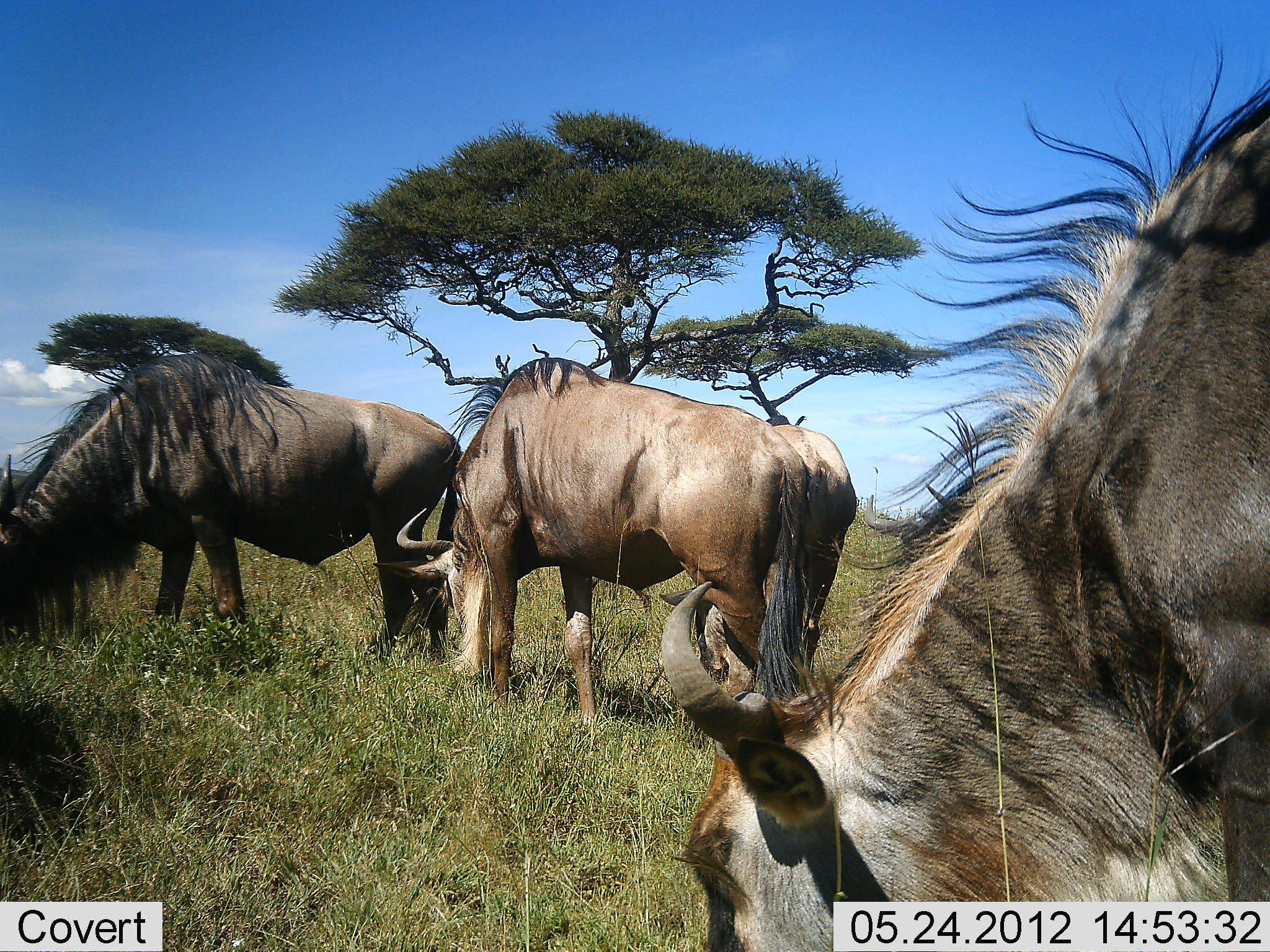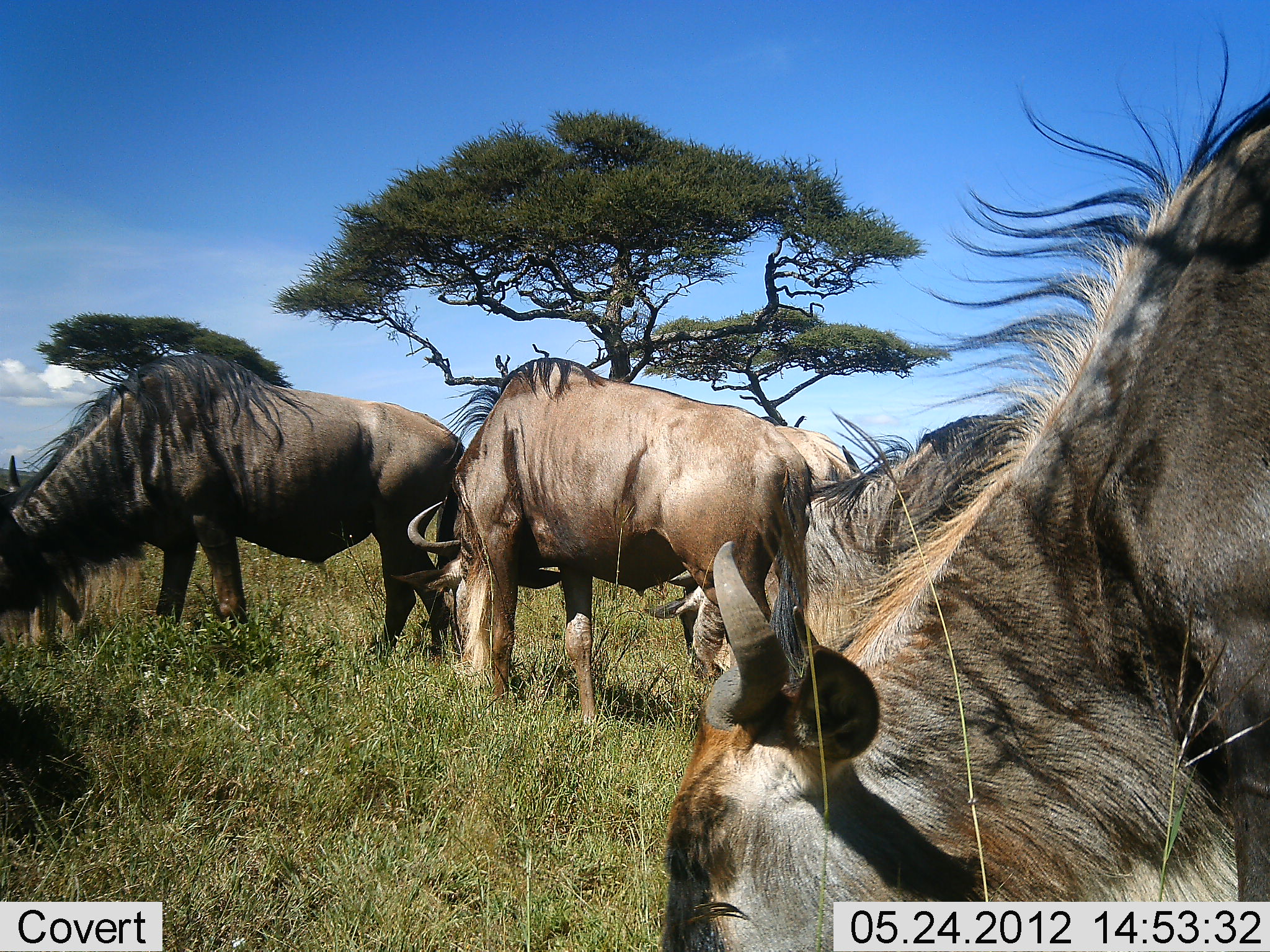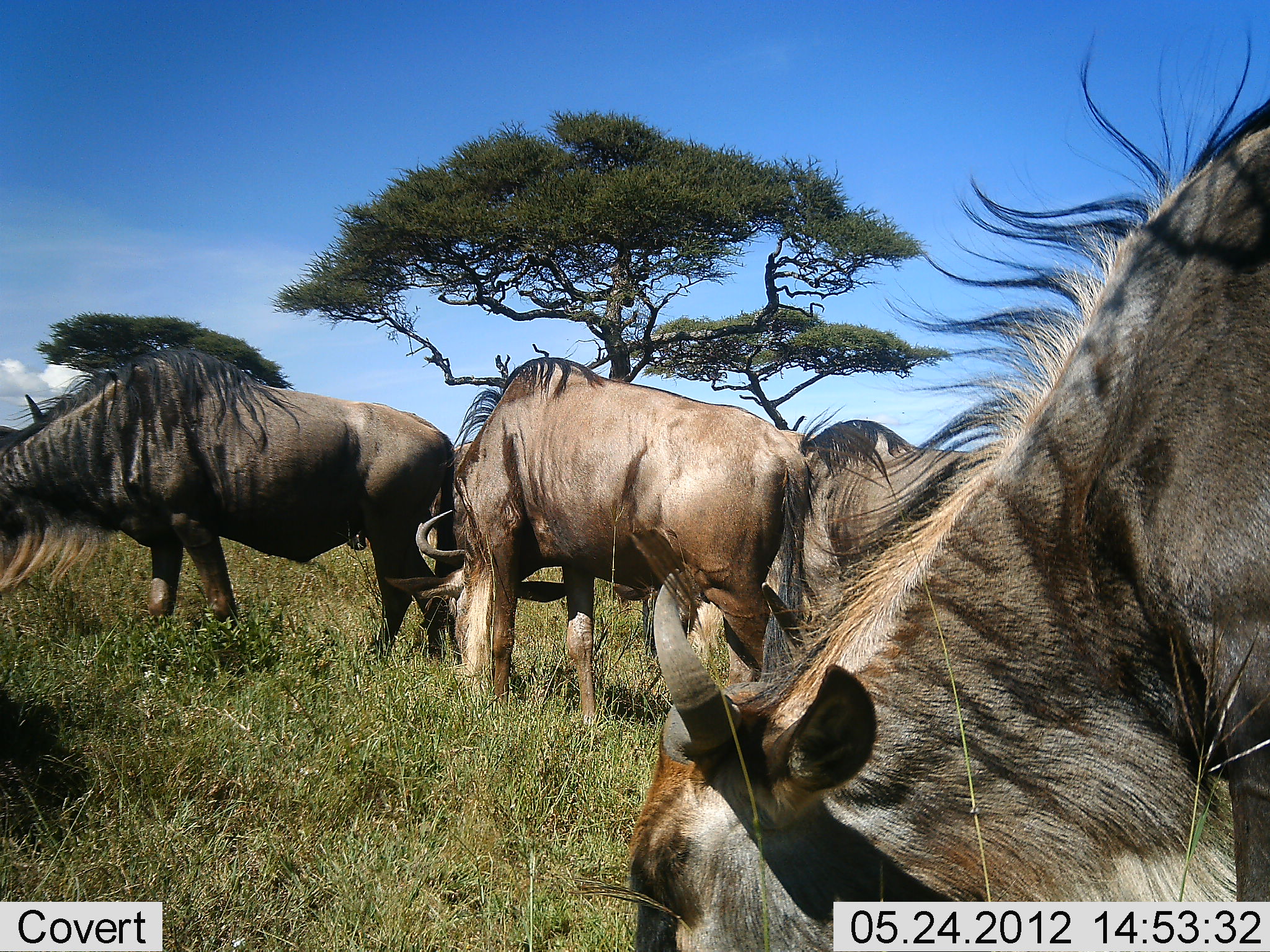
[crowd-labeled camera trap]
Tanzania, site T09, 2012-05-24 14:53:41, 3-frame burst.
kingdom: Animalia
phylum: Chordata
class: Mammalia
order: Artiodactyla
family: Bovidae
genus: Connochaetes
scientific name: Connochaetes taurinus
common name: blue wildebeest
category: wildebeest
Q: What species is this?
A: Wildebeest (blue wildebeest) (Connochaetes taurinus).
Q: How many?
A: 5.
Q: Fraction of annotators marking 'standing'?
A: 10%.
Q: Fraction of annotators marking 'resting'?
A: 10%.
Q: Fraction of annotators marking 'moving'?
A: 10%.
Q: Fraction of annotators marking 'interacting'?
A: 0%.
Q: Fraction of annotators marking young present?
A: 0%.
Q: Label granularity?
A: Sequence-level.